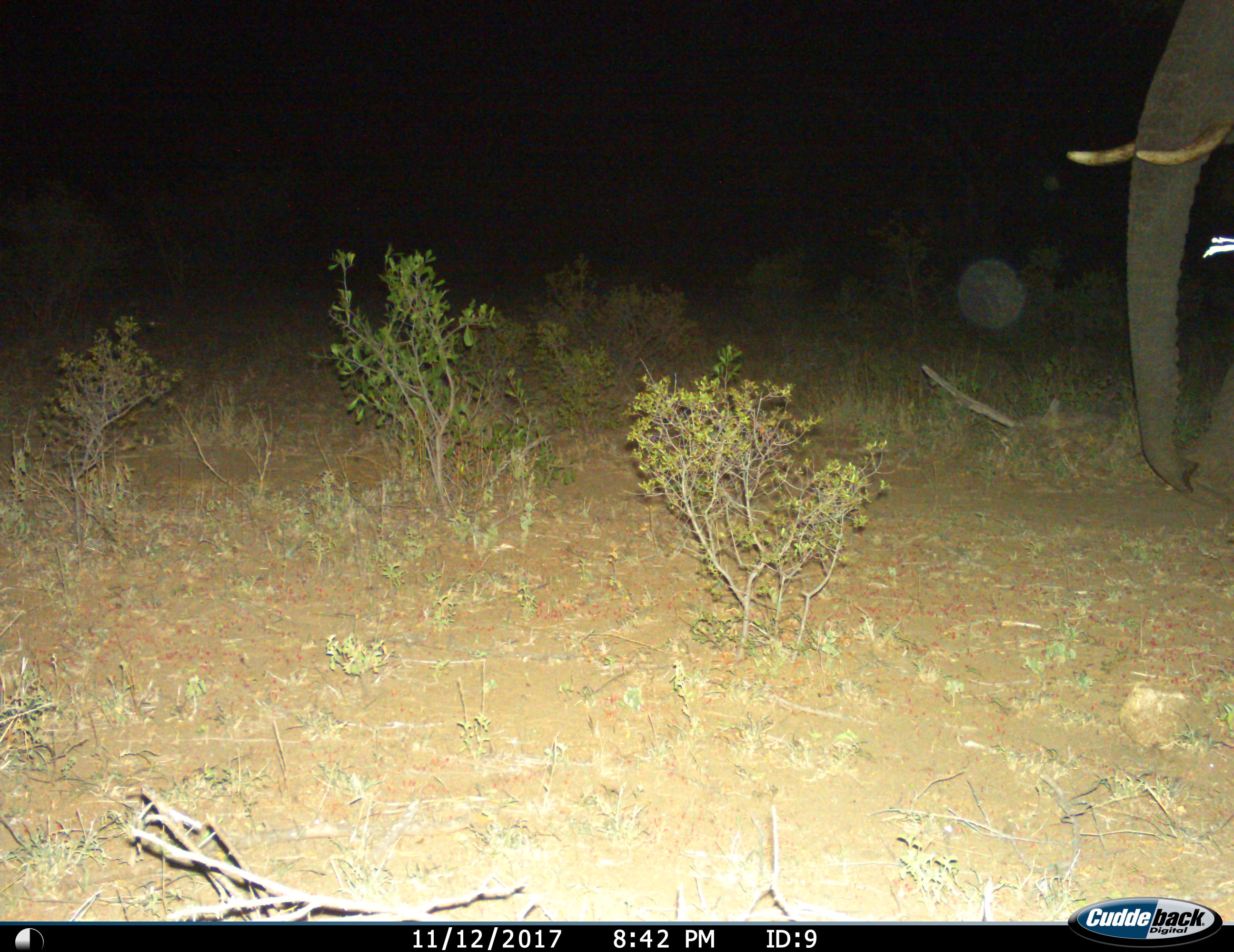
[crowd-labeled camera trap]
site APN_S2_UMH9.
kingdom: Animalia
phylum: Chordata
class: Mammalia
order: Proboscidea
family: Elephantidae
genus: Loxodonta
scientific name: Loxodonta africana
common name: african bush elephant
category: elephant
Elephant (african bush elephant) (Loxodonta africana), count 1. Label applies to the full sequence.